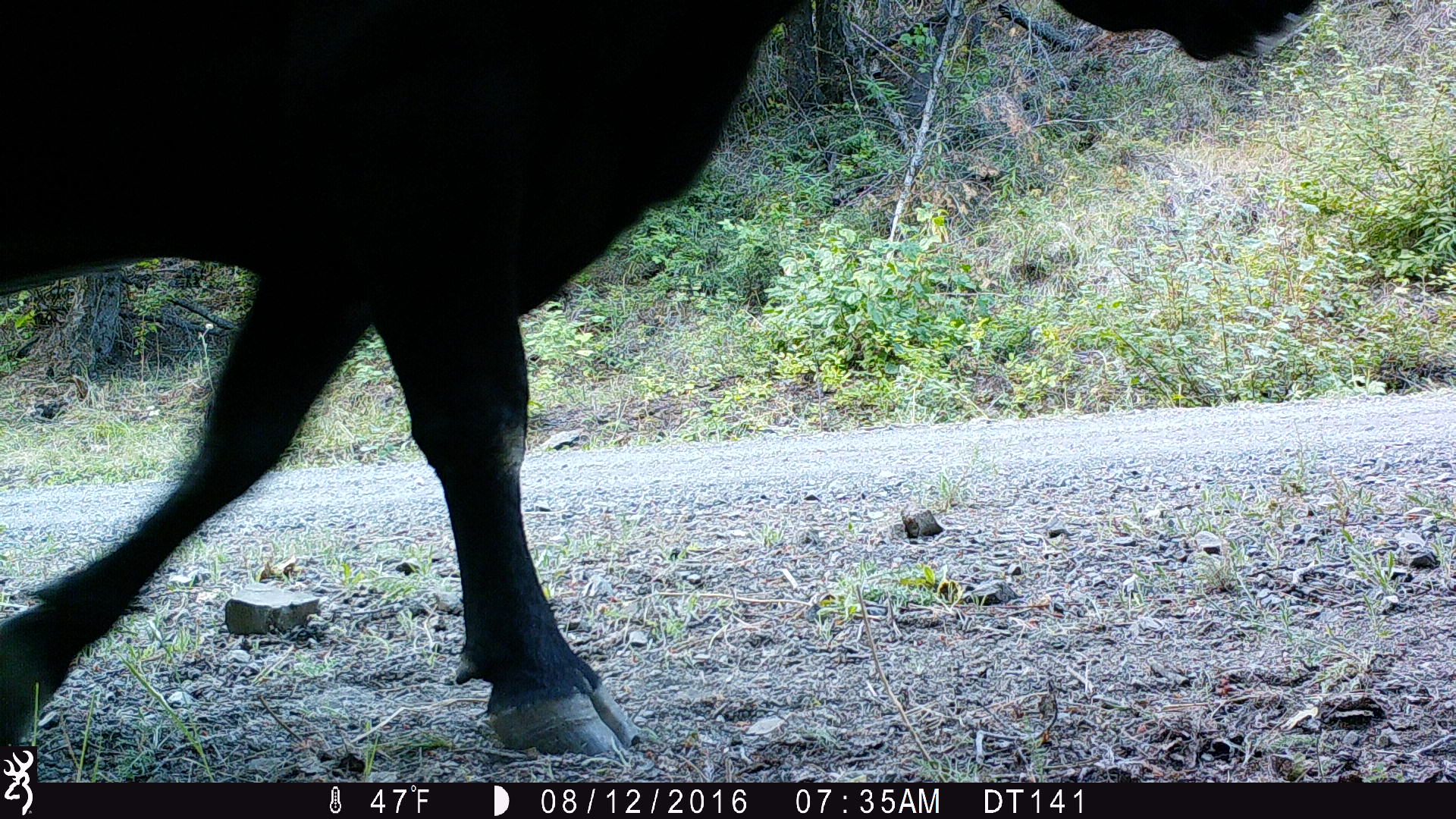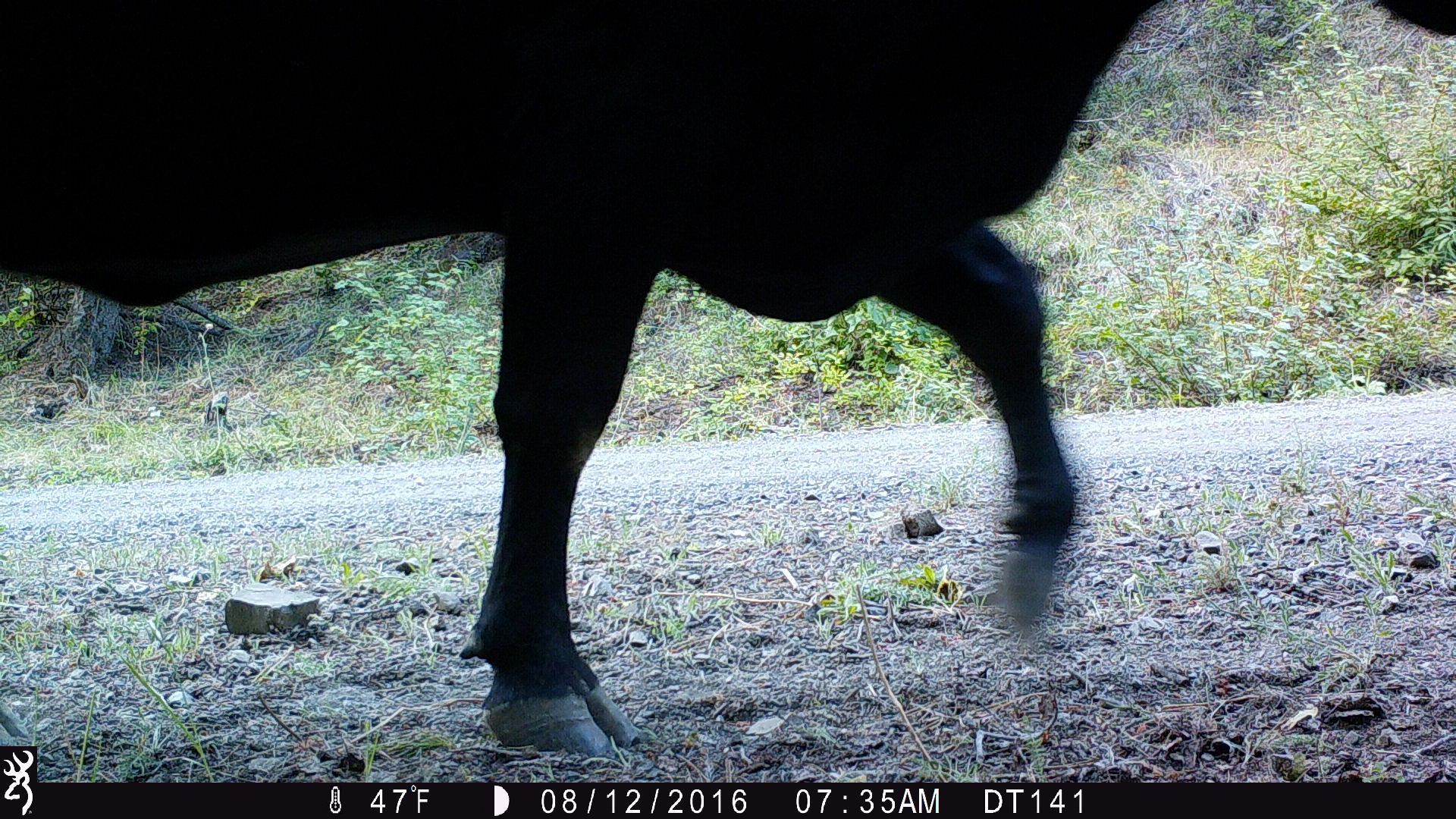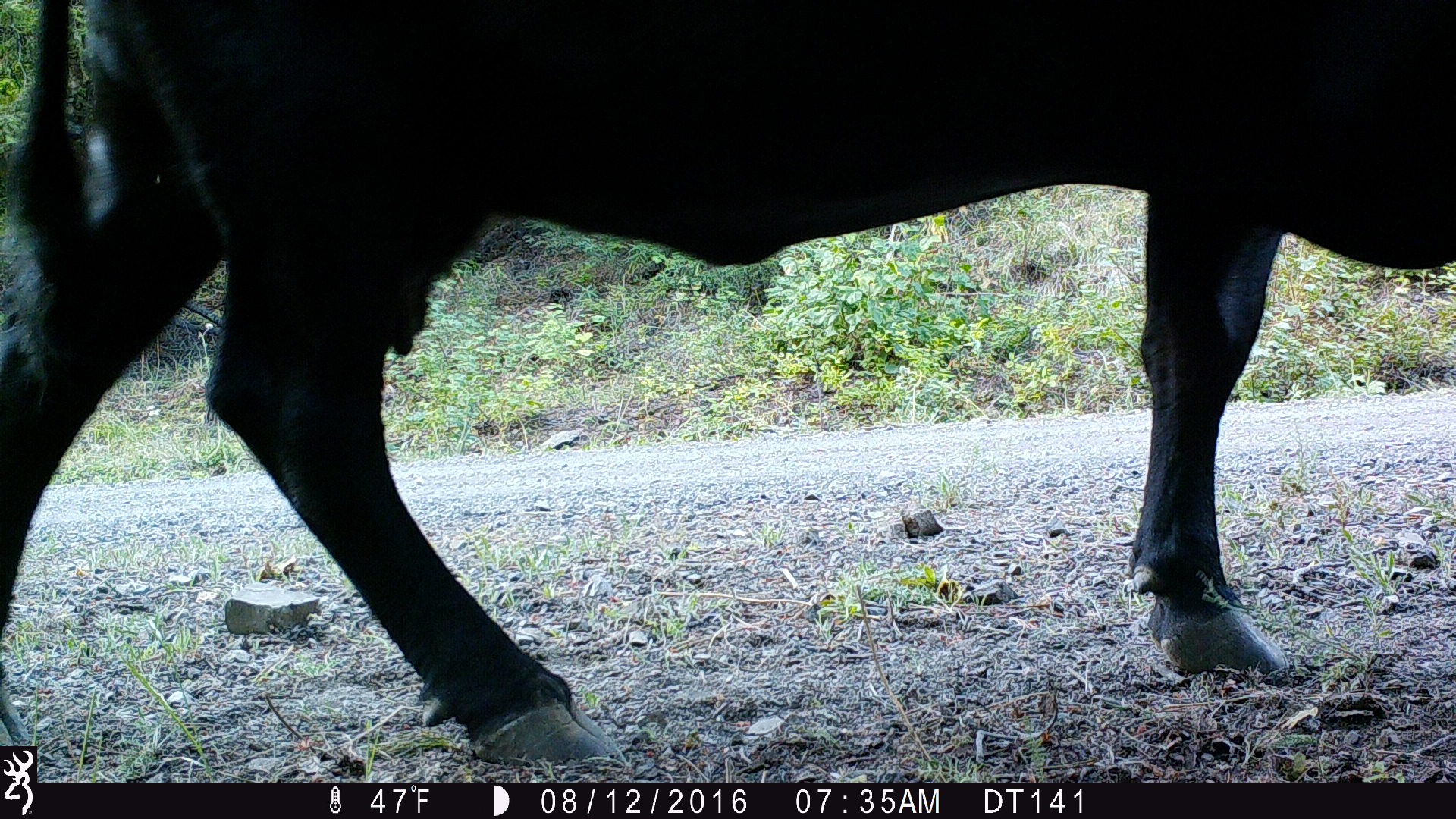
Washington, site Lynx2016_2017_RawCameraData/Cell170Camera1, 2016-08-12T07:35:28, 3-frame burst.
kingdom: Animalia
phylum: Chordata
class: Mammalia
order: Artiodactyla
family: Bovidae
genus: Bos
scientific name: Bos taurus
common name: domestic cattle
Domestic cattle (Bos taurus). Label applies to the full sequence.